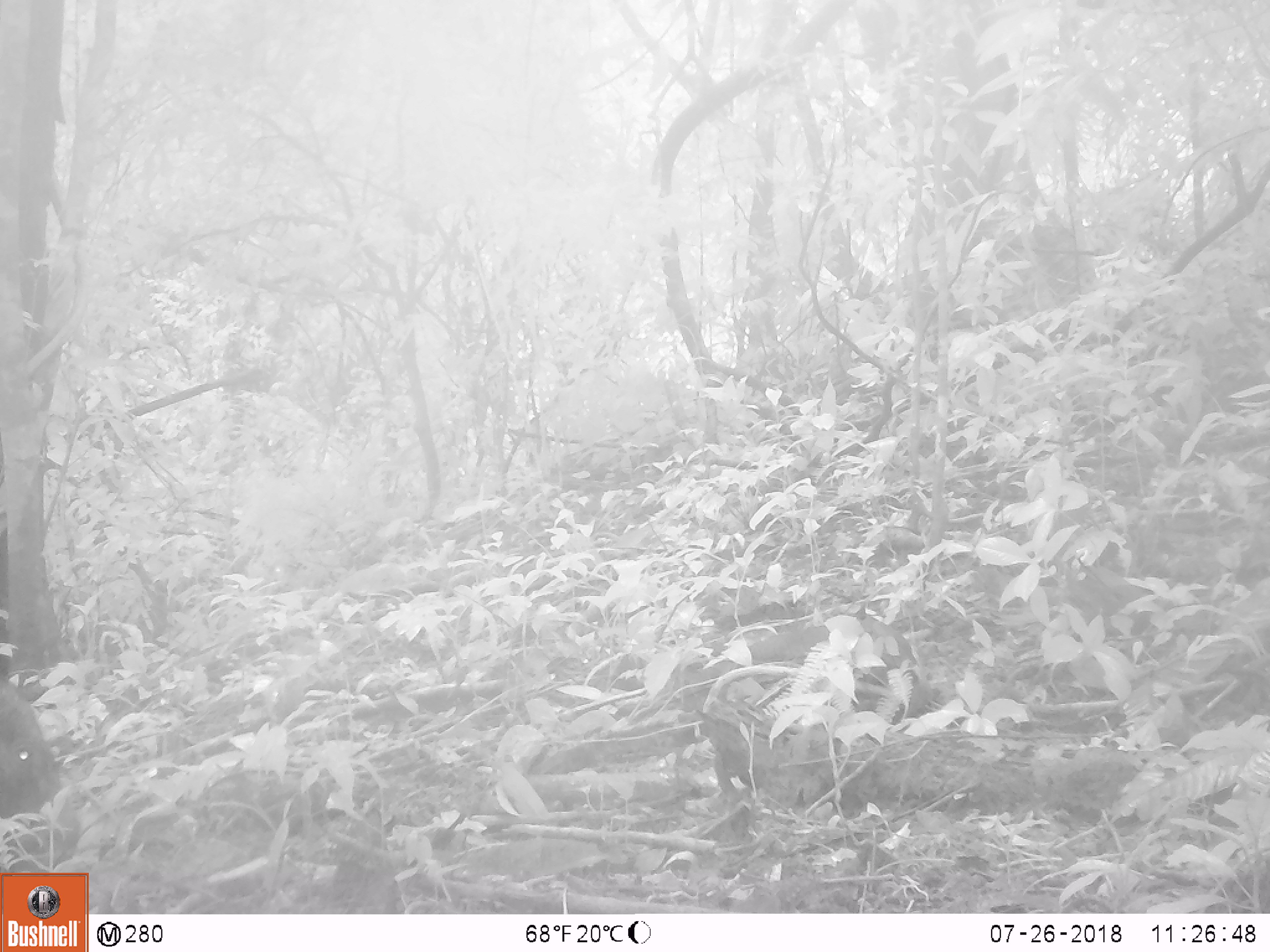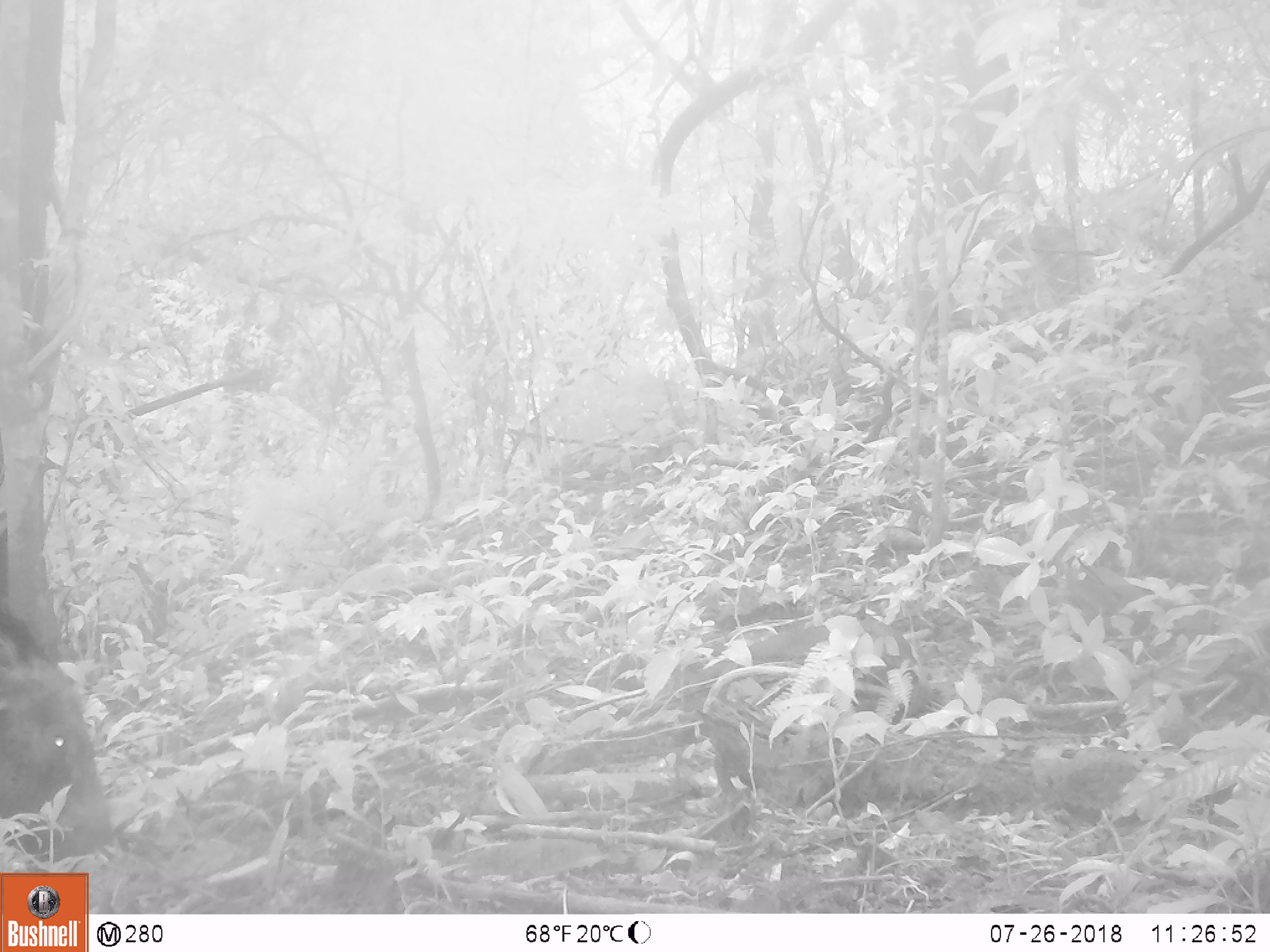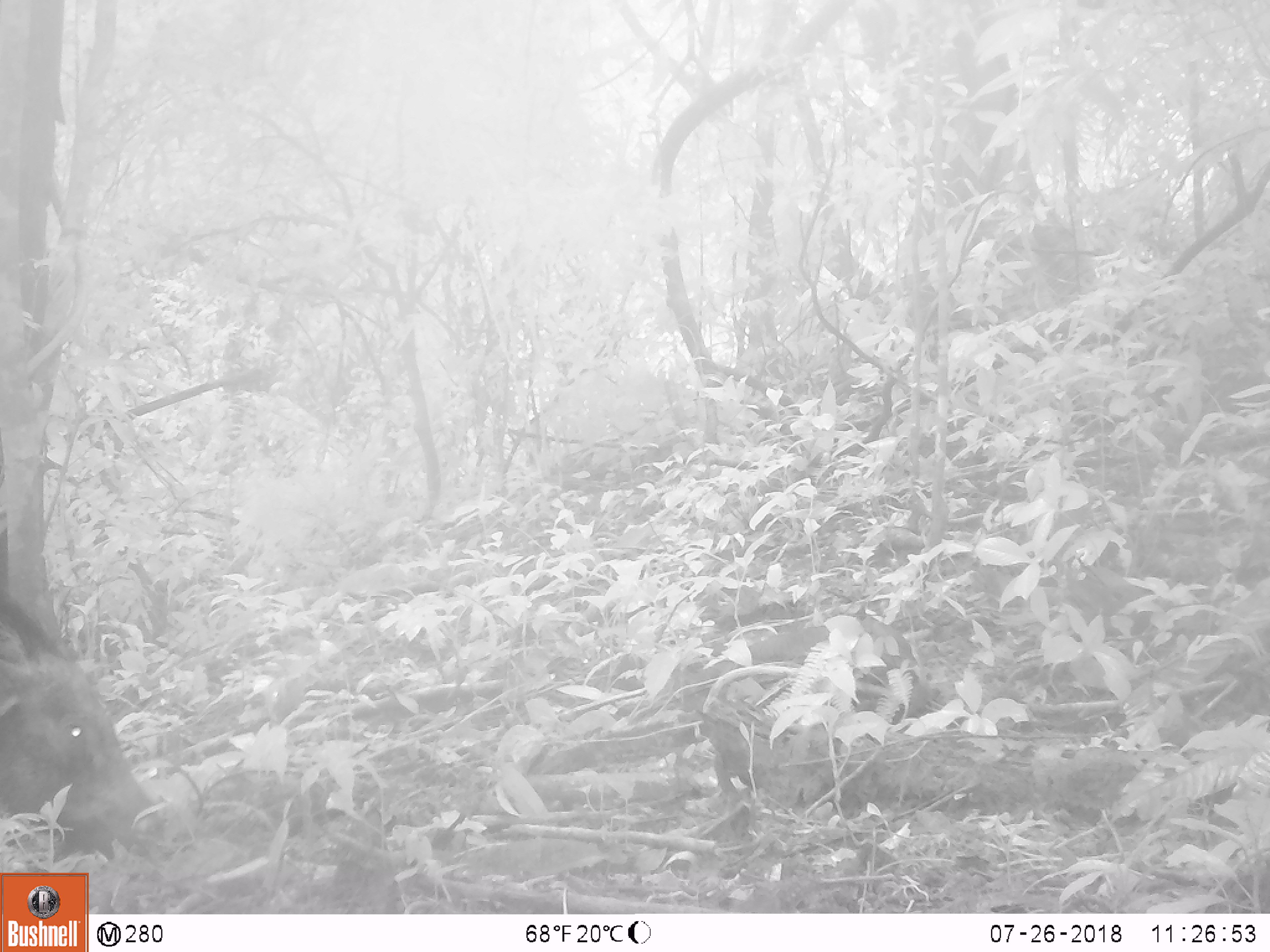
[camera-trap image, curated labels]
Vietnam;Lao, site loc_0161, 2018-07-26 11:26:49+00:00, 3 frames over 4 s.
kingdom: Animalia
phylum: Chordata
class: Mammalia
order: Artiodactyla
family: Suidae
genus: Sus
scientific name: Sus scrofa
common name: eurasian wild pig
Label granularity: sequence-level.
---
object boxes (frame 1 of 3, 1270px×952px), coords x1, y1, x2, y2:
eurasian wild pig: 0, 674, 82, 855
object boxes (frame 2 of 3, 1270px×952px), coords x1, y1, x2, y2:
eurasian wild pig: 0, 598, 120, 864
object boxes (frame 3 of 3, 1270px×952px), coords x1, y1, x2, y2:
eurasian wild pig: 0, 506, 164, 866